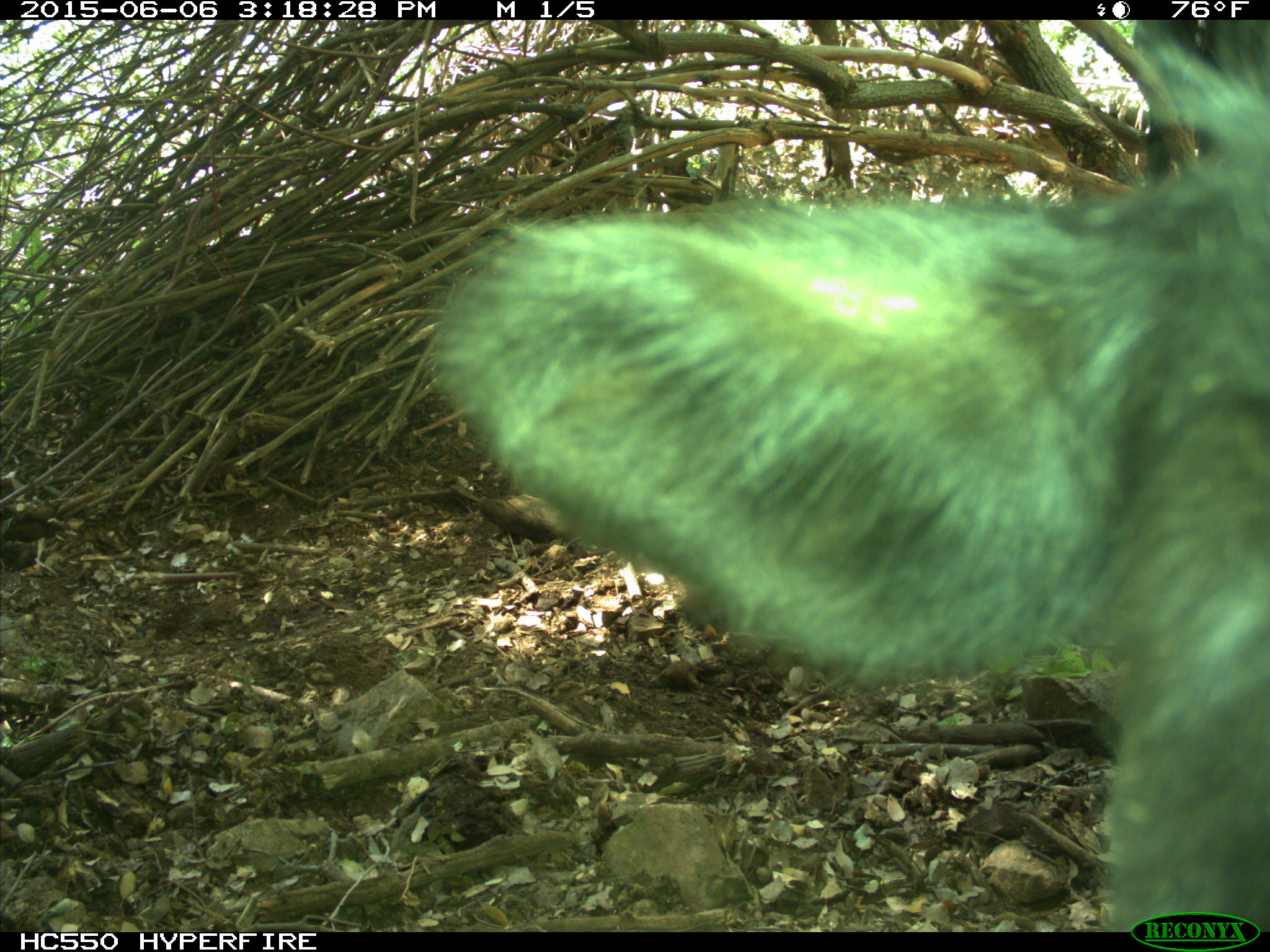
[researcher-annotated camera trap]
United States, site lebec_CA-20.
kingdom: Animalia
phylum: Chordata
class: Mammalia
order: Artiodactyla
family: Bovidae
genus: Bos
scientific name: Bos taurus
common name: domestic cow